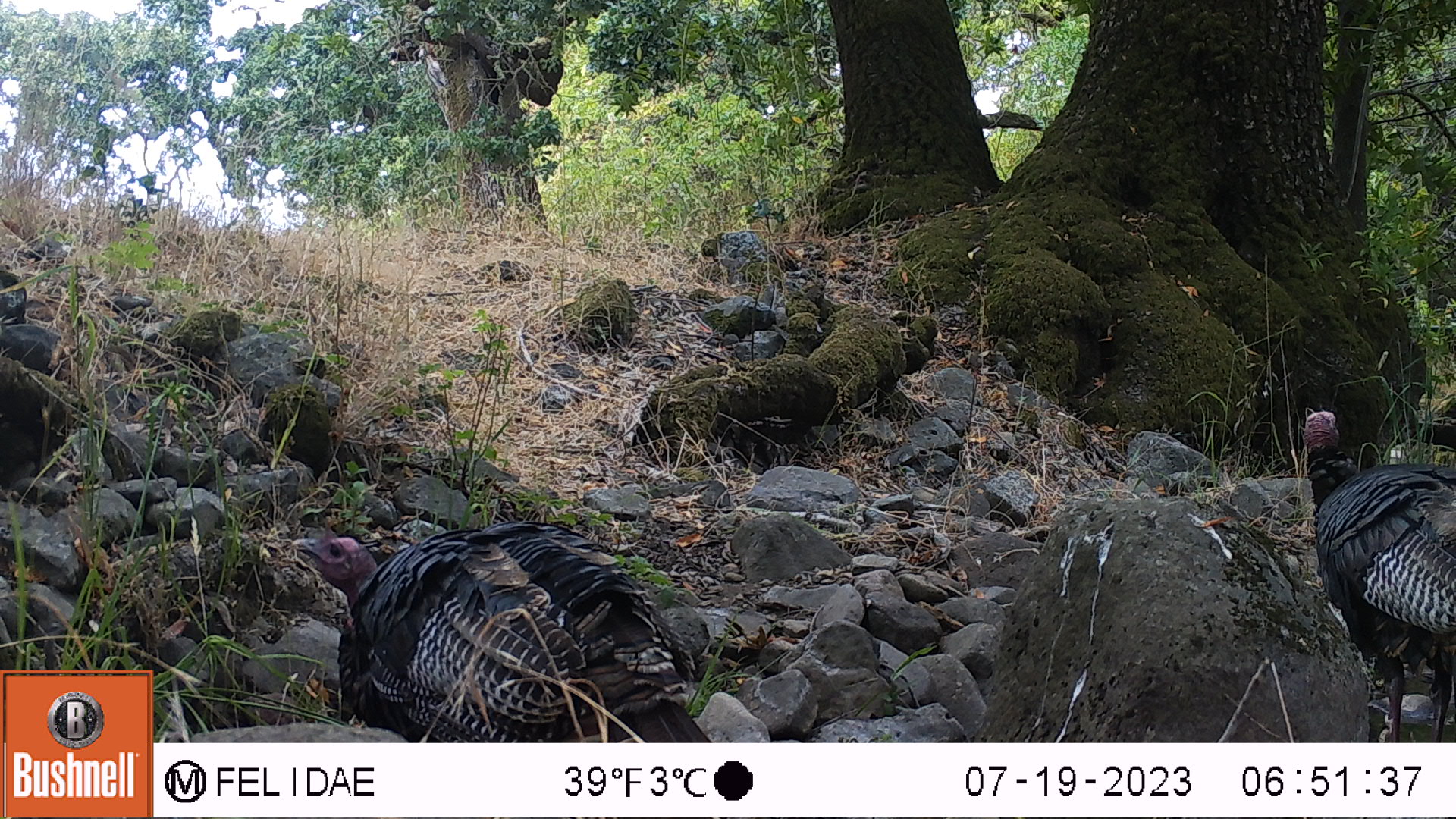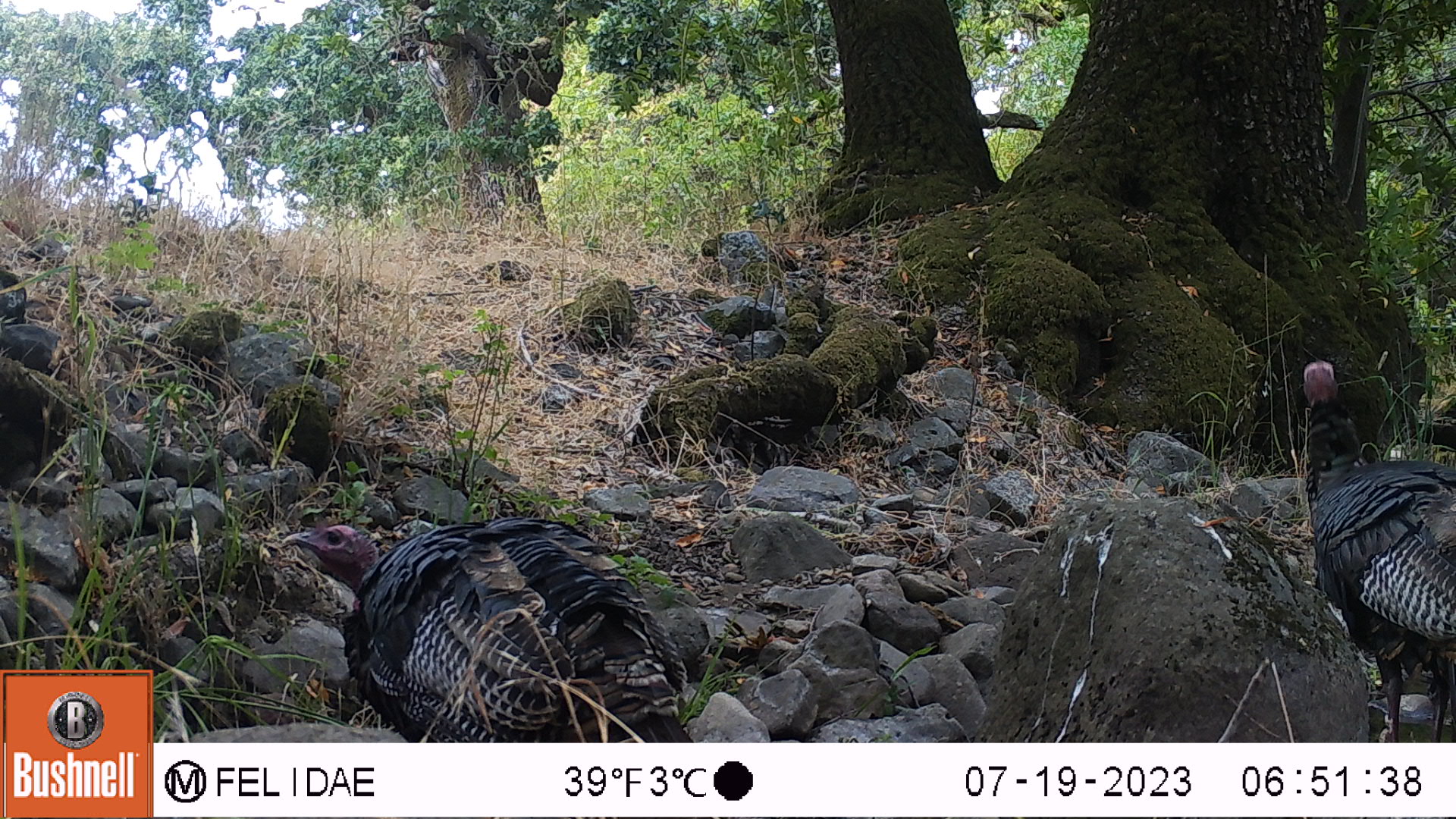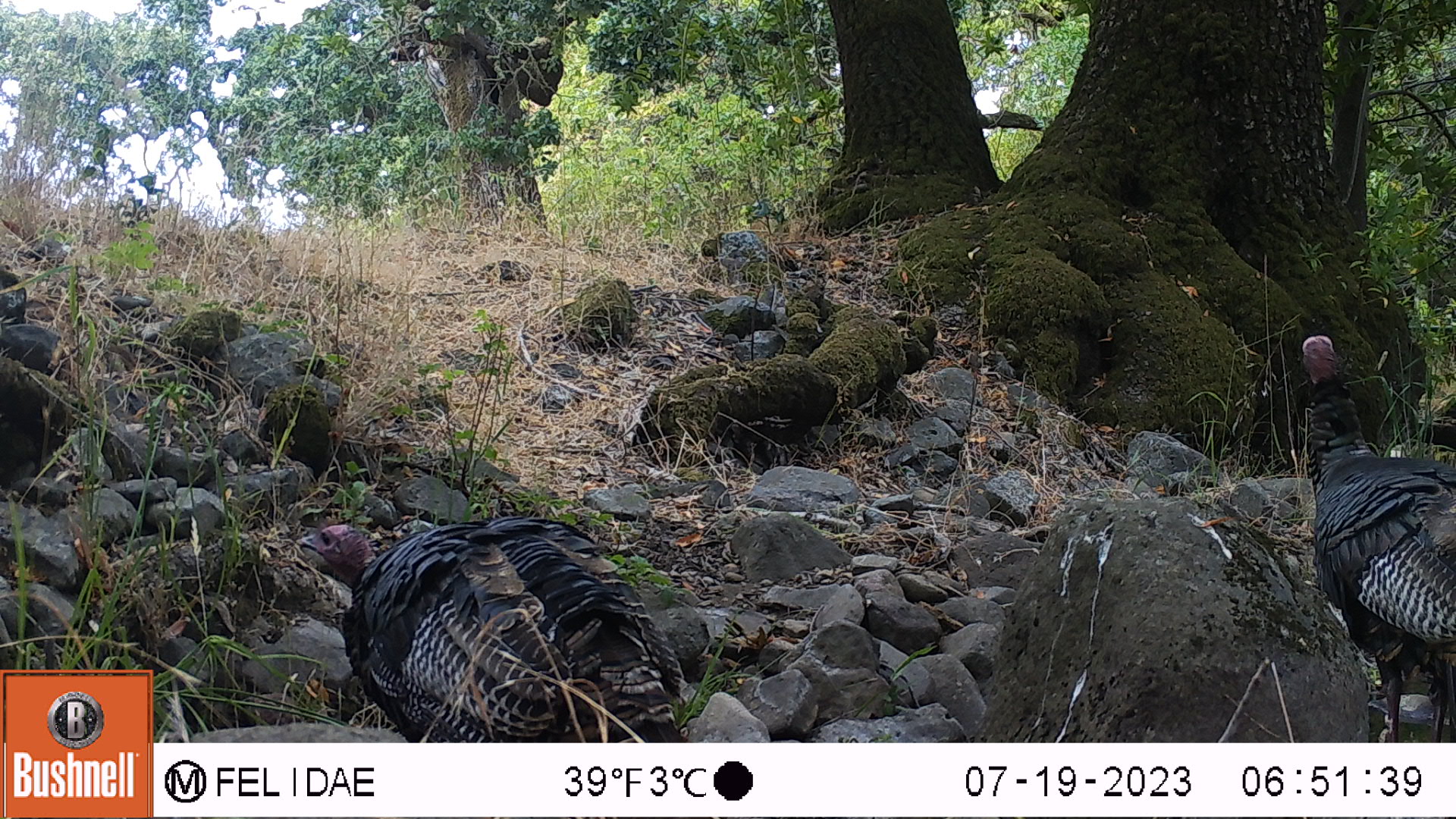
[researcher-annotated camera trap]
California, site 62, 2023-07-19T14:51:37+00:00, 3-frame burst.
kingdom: Animalia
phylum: Chordata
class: Aves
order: Galliformes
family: Phasianidae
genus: Meleagris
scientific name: Meleagris gallopavo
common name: turkey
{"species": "turkey (Meleagris gallopavo)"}